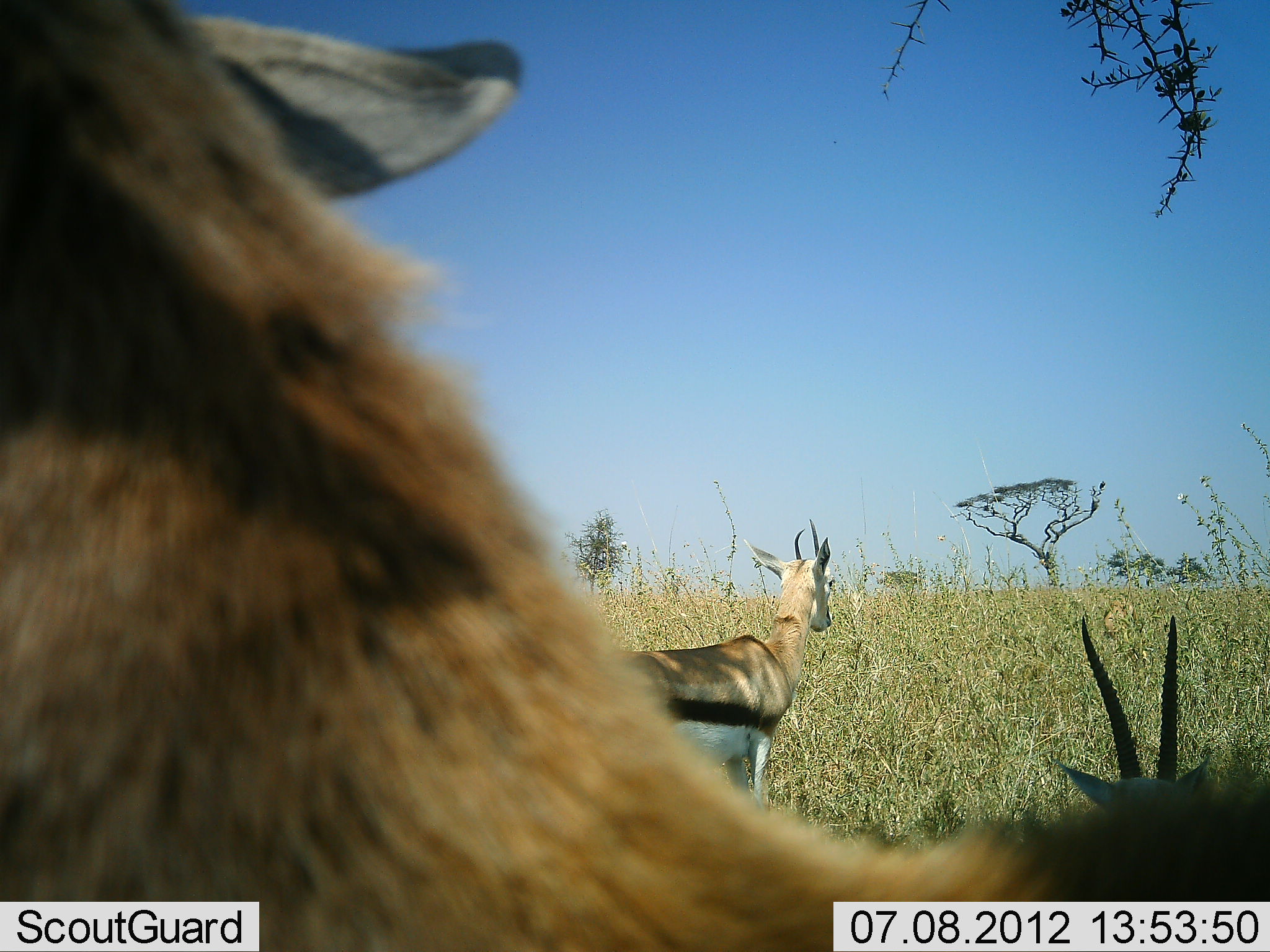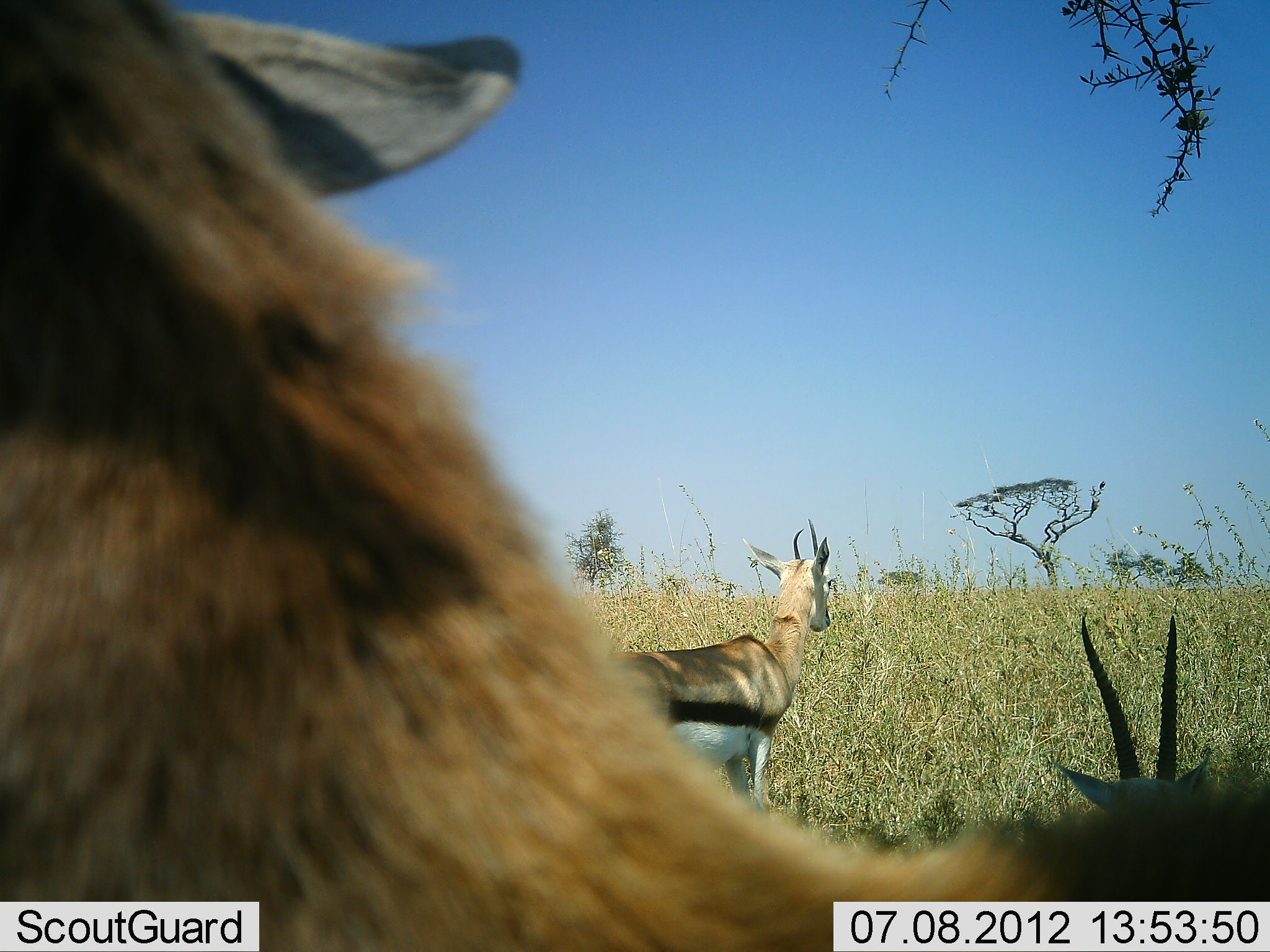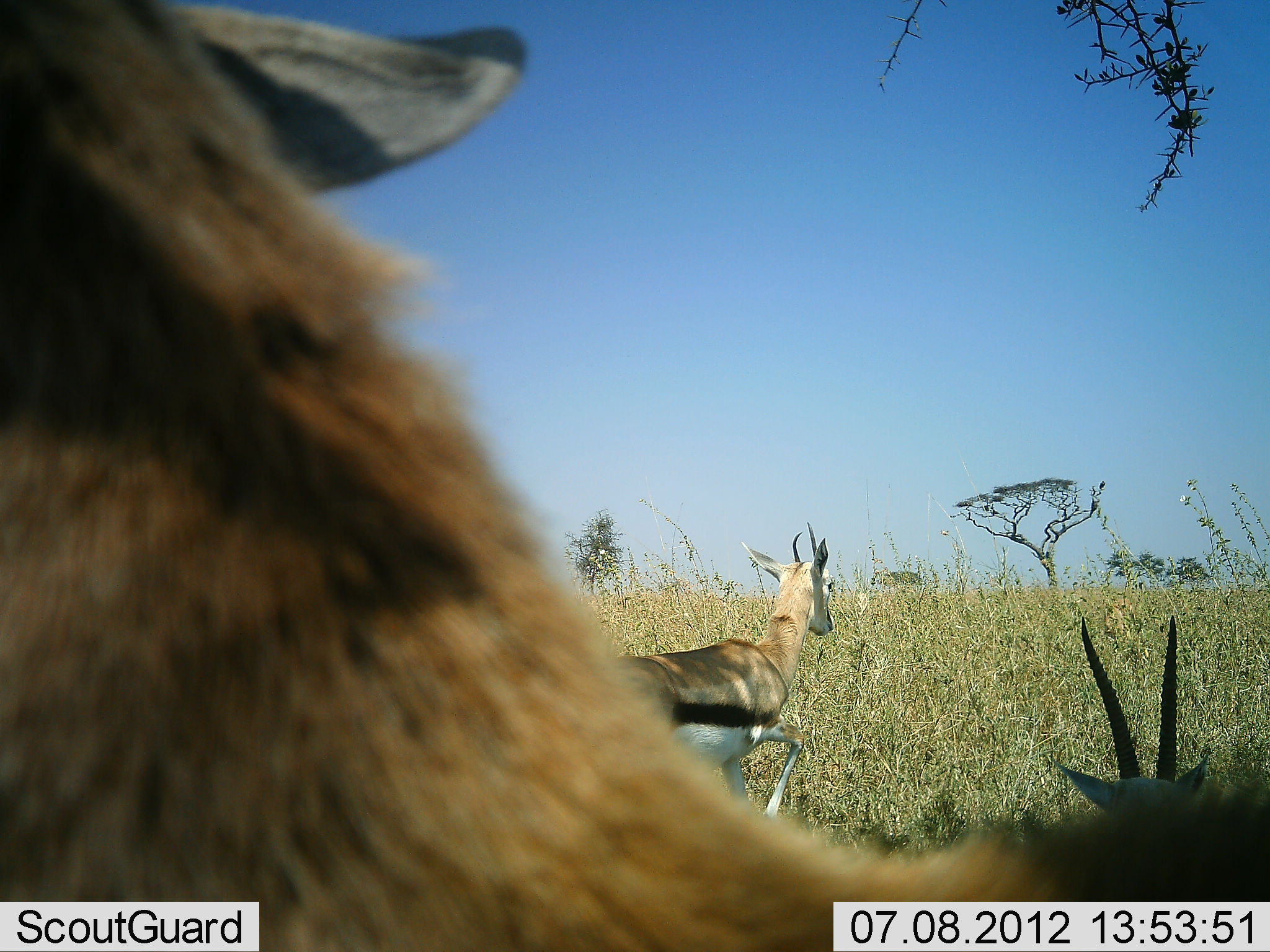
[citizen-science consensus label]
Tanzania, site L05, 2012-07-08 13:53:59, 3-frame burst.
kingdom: Animalia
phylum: Chordata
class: Mammalia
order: Artiodactyla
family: Bovidae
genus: Eudorcas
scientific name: Eudorcas thomsonii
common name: thomson's gazelle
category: gazellethomsons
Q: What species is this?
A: Gazellethomsons (thomson's gazelle) (Eudorcas thomsonii).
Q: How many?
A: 3.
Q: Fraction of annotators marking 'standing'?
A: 80%.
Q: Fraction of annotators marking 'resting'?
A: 40%.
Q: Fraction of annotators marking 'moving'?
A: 10%.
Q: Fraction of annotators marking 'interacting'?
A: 0%.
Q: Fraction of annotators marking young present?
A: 0%.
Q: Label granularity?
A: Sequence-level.